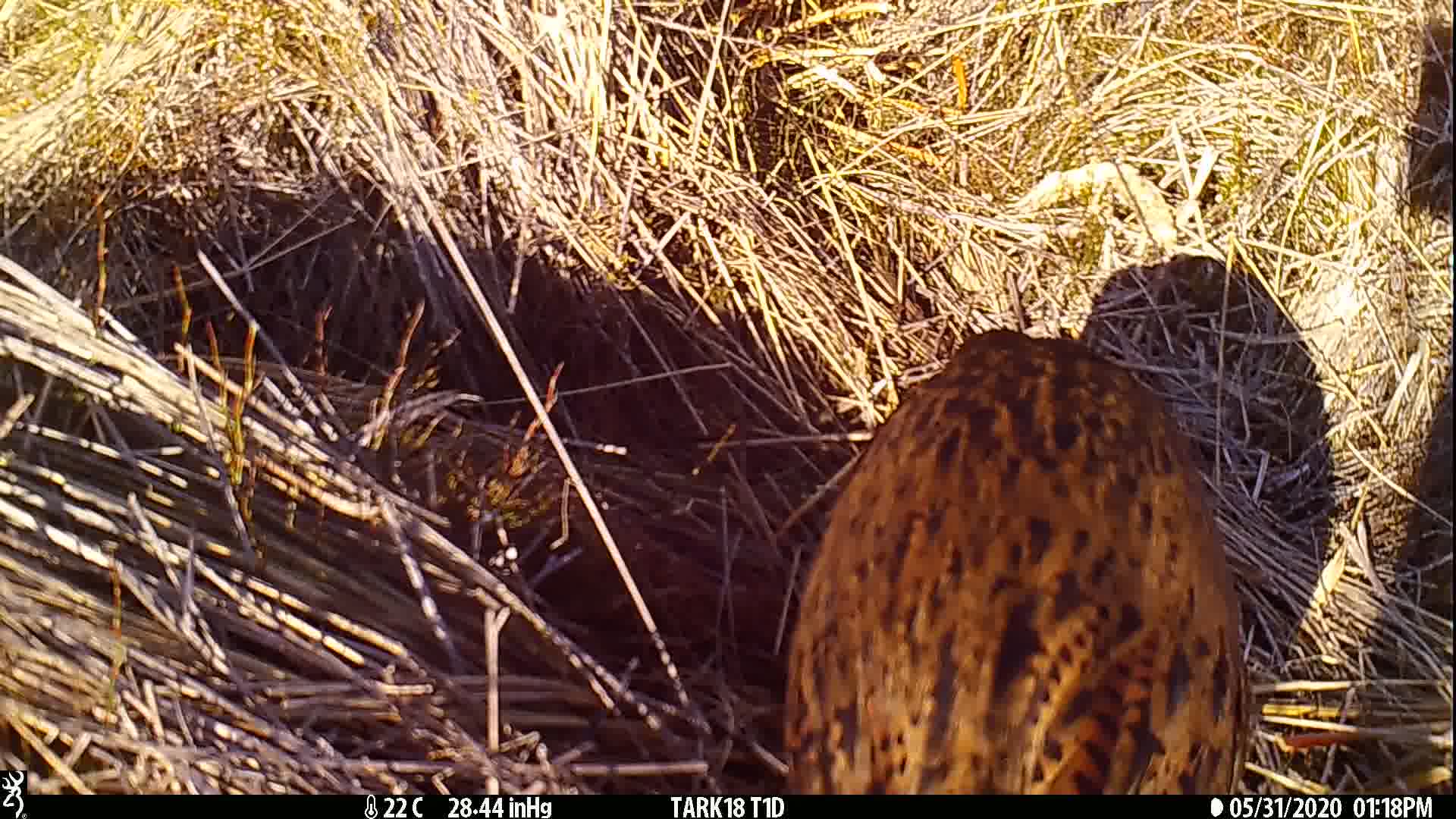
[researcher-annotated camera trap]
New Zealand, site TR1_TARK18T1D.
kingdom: Animalia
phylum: Chordata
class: Aves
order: Gruiformes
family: Rallidae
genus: Gallirallus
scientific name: Gallirallus australis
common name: weka